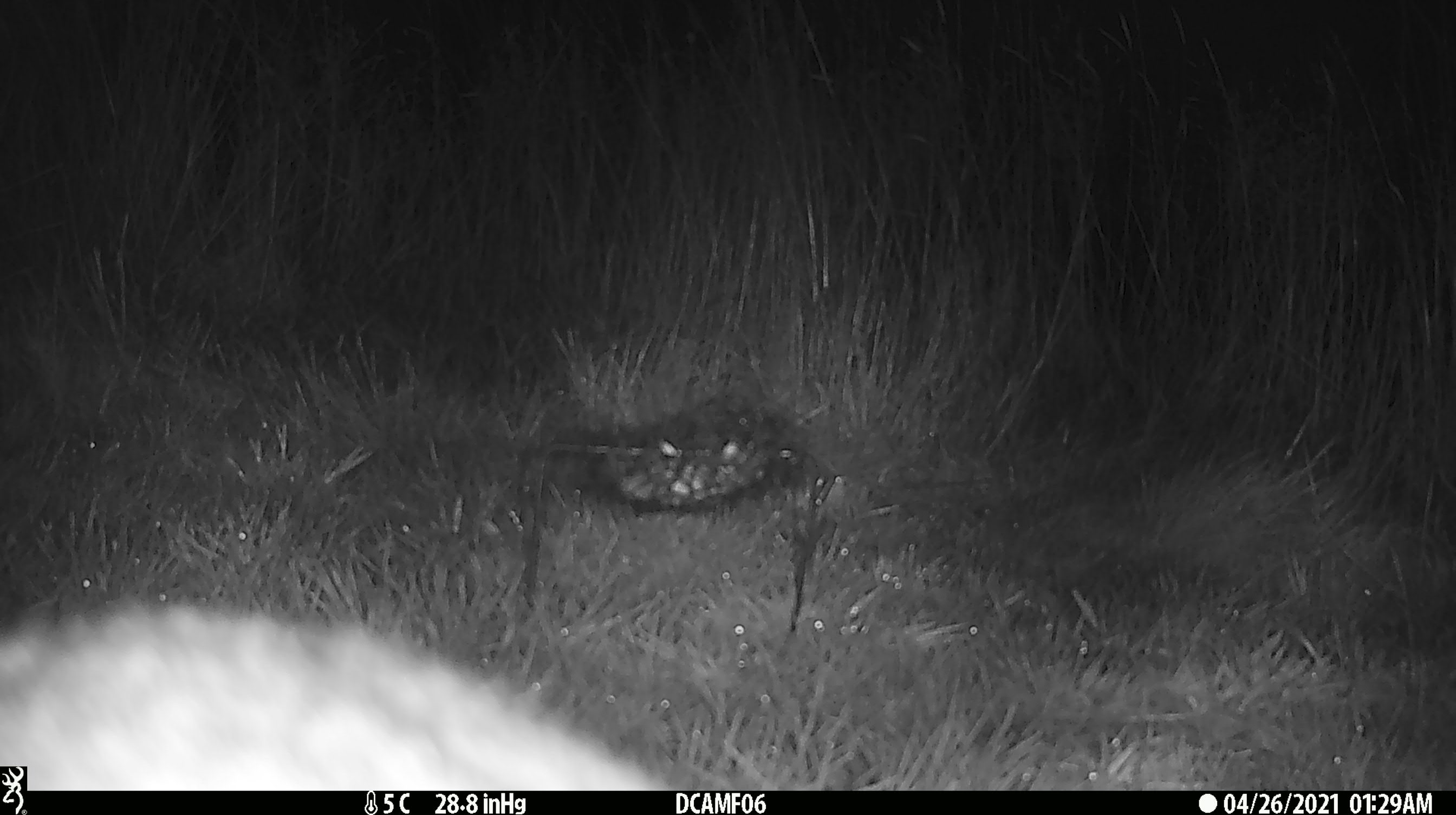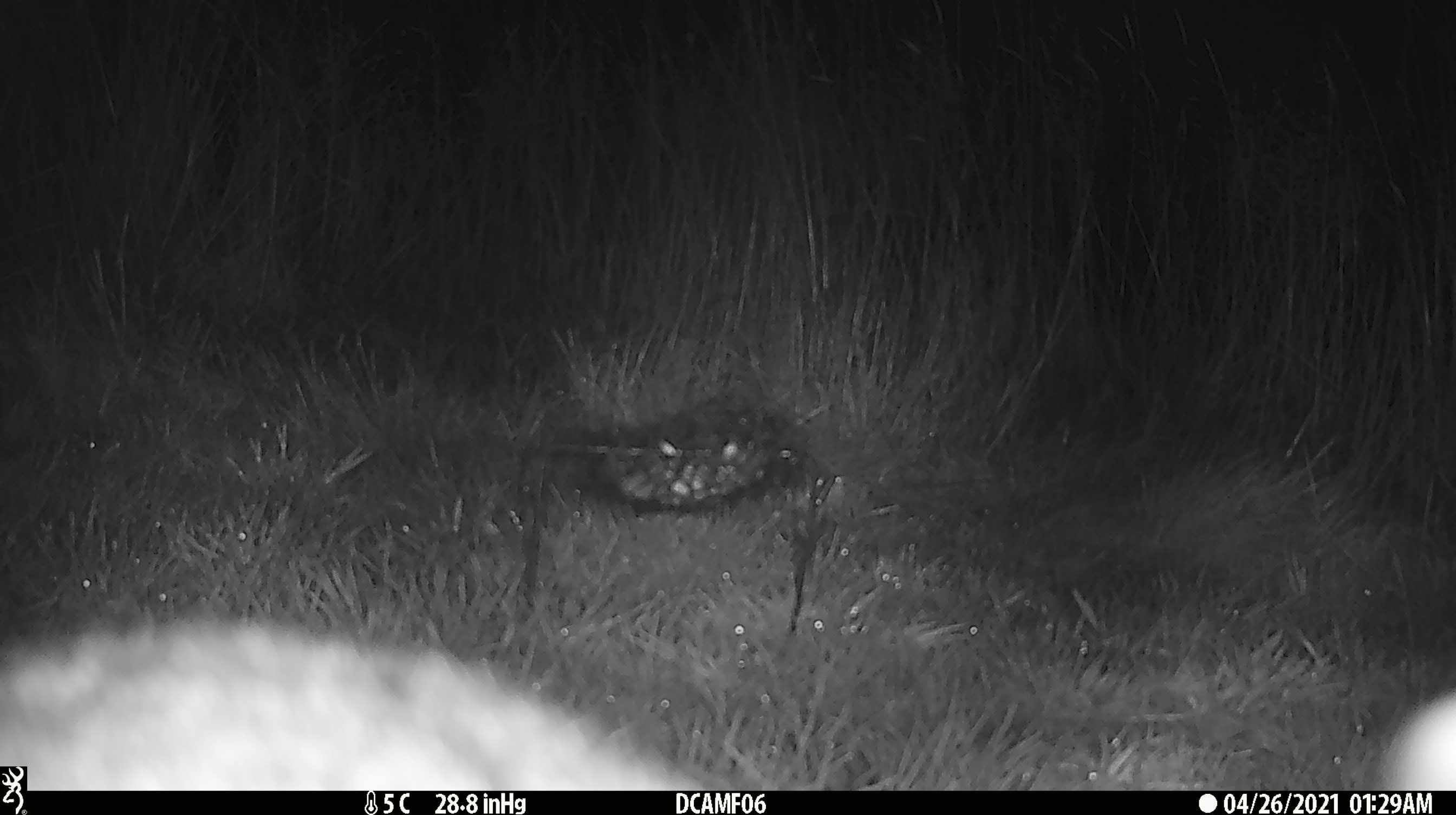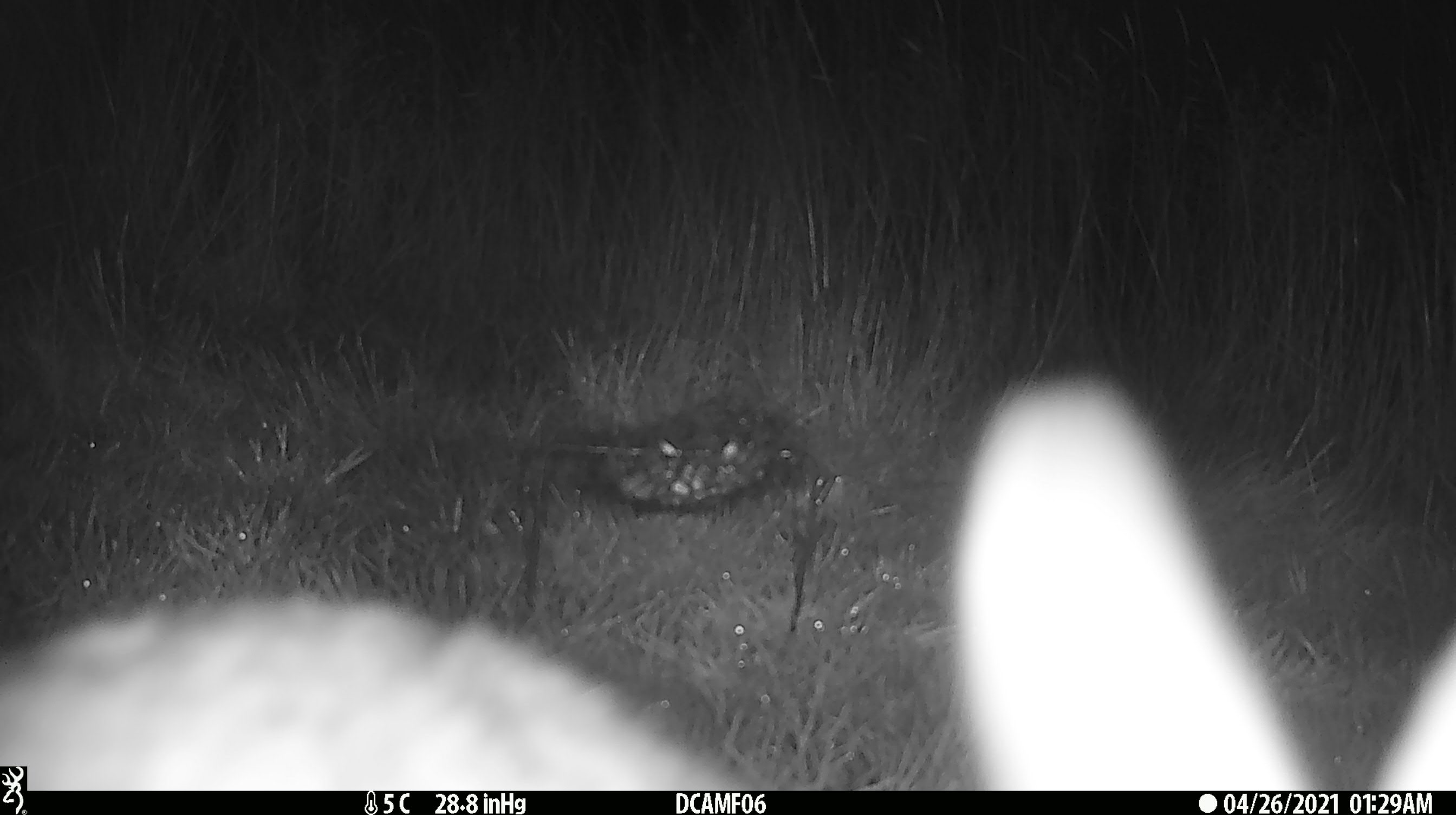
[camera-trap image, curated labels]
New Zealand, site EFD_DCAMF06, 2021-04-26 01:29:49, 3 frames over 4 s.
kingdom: Animalia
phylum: Chordata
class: Mammalia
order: Lagomorpha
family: Leporidae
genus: Lepus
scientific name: Lepus europaeus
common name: brown hare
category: hare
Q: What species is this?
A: Hare (brown hare) (Lepus europaeus).